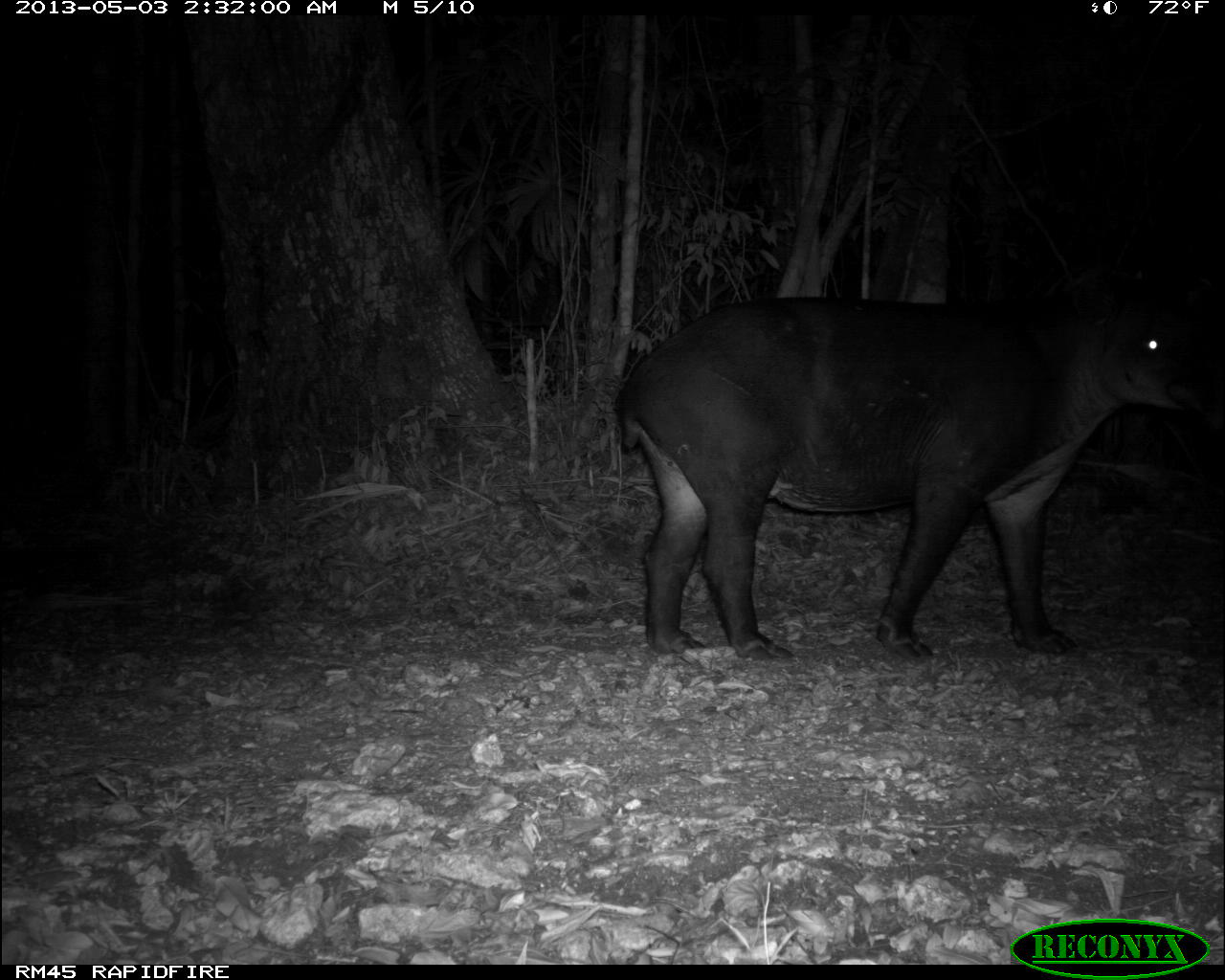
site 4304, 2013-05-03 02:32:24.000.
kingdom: Animalia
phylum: Chordata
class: Mammalia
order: Perissodactyla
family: Tapiridae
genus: Tapirus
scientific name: Tapirus bairdii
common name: baird's tapir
Tapirus bairdii (baird's tapir), count 1.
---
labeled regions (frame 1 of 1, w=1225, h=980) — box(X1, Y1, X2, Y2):
tapirus bairdii: box(612, 267, 1225, 664)